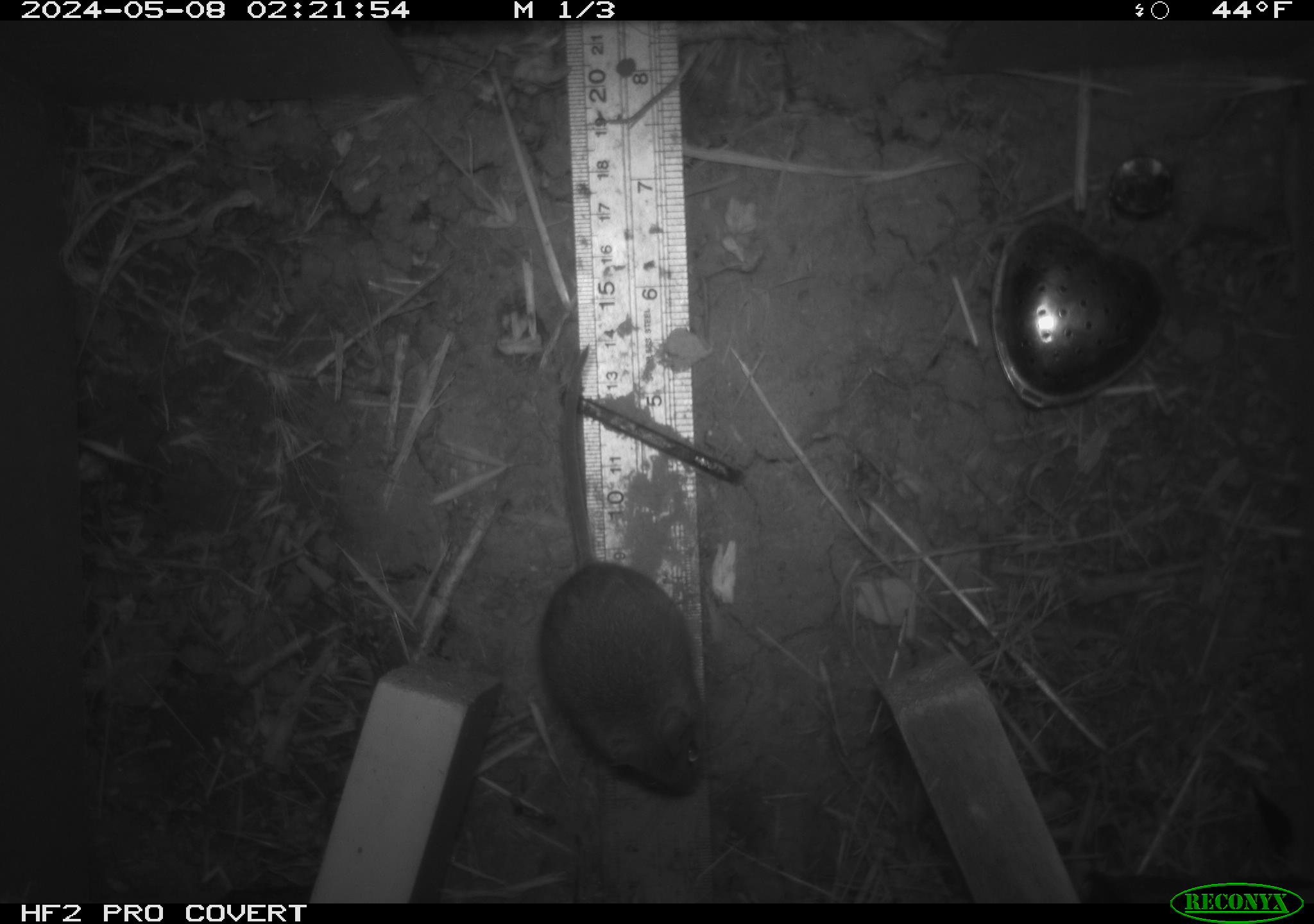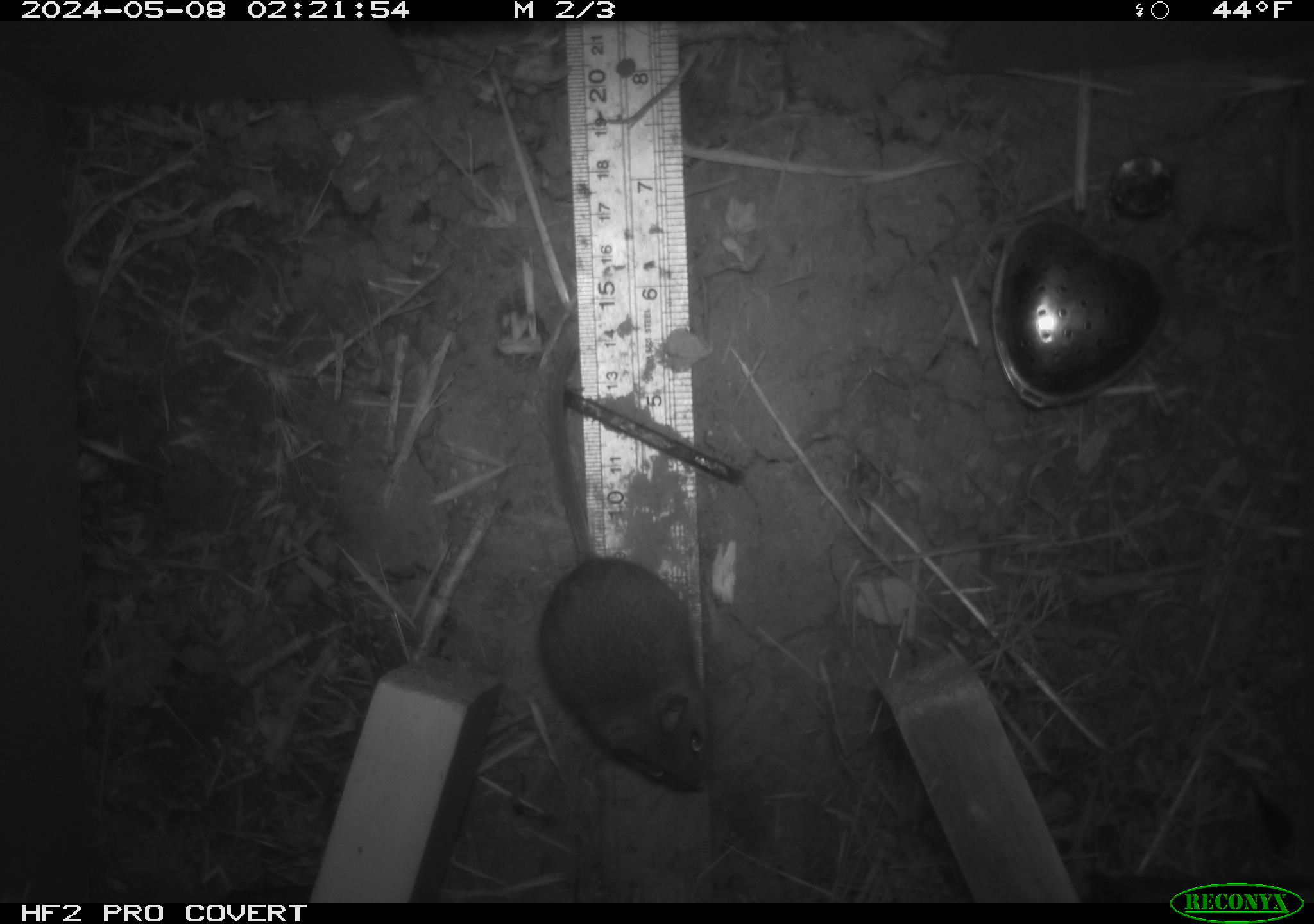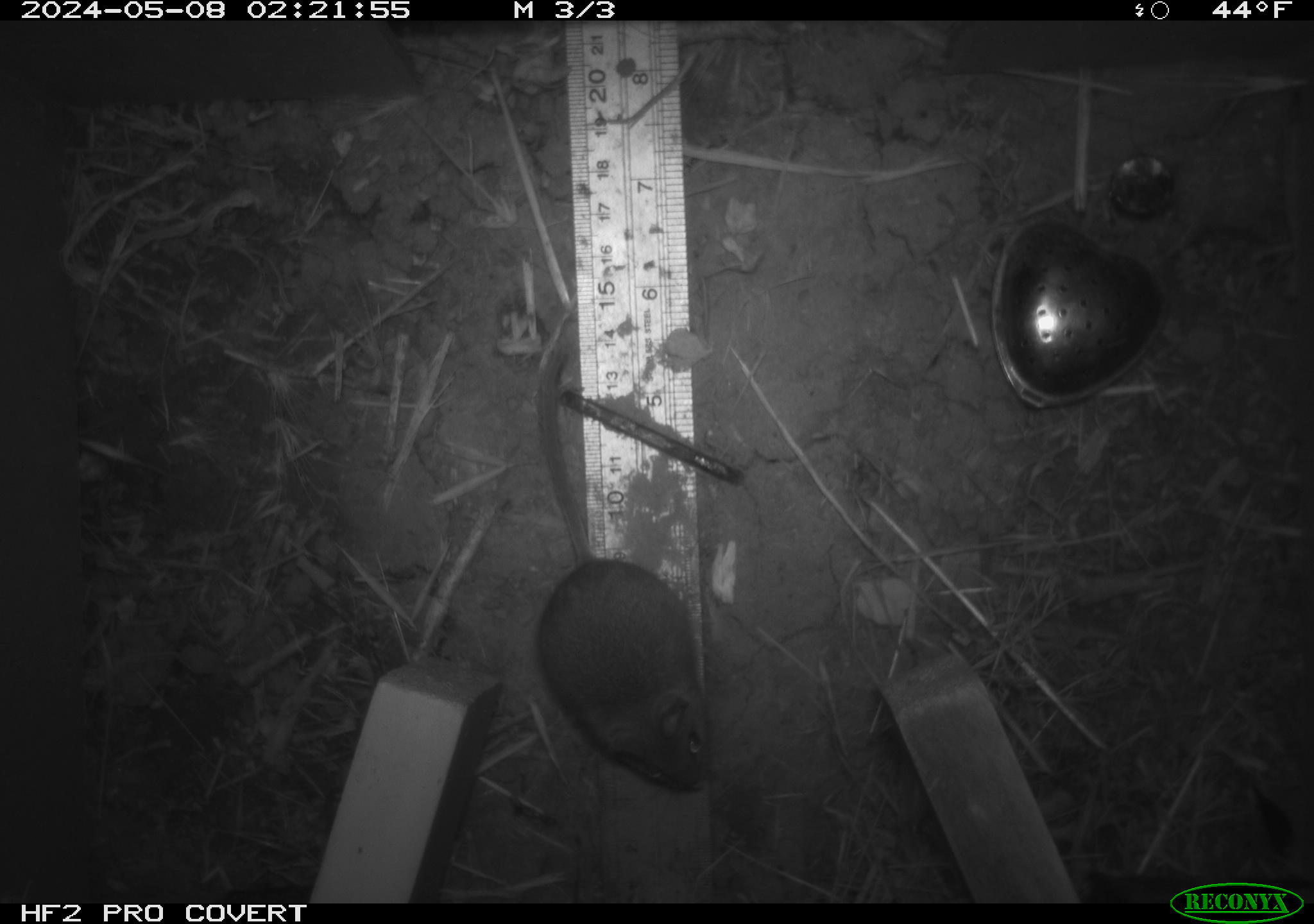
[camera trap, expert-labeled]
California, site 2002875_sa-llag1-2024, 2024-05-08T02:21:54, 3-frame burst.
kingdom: Animalia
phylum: Chordata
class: Mammalia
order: Rodentia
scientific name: Rodentia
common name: mouse species